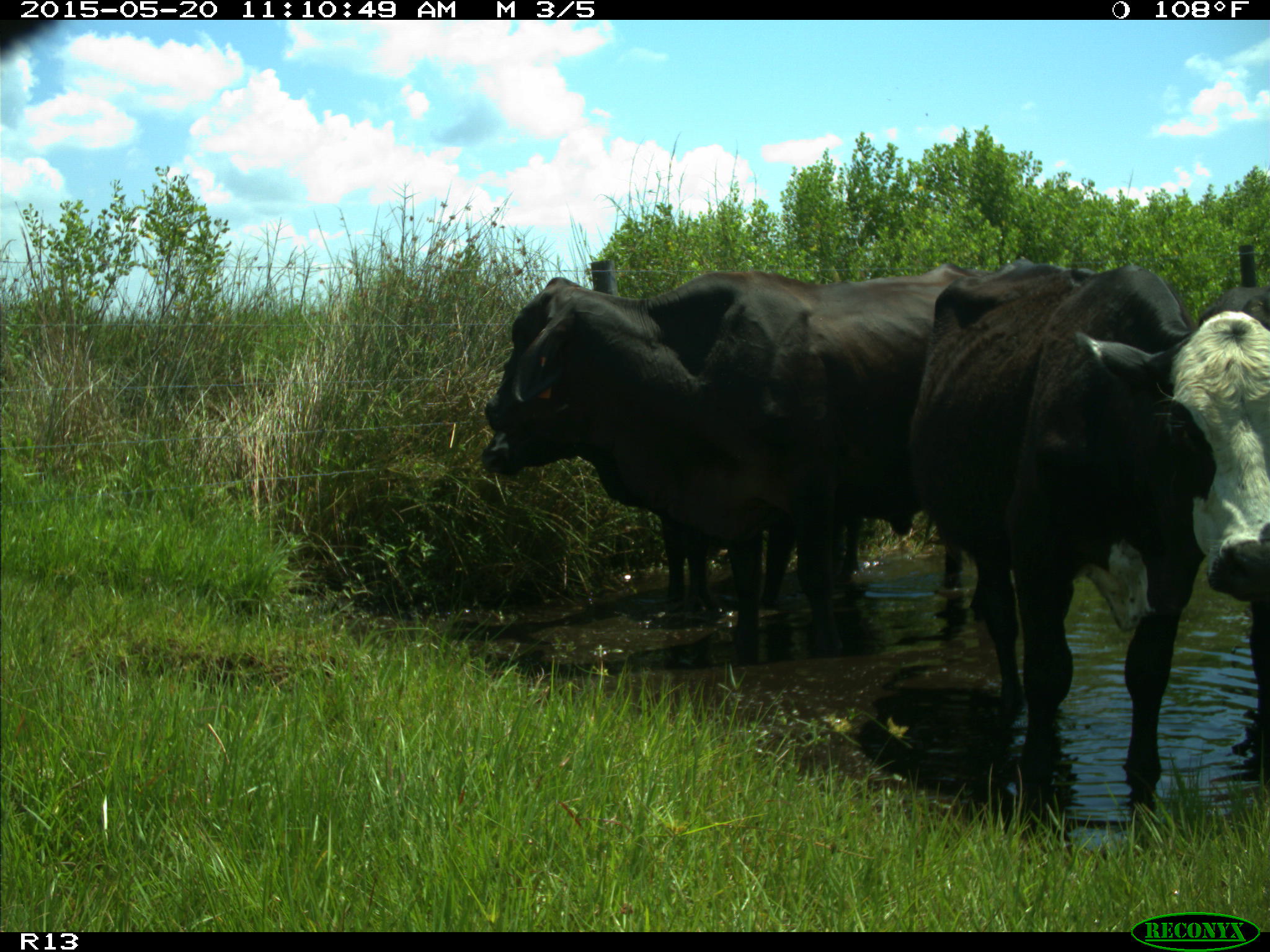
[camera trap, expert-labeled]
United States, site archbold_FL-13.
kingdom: Animalia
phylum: Chordata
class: Mammalia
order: Artiodactyla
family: Bovidae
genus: Bos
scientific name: Bos taurus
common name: domestic cow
Bos taurus (domestic cow).